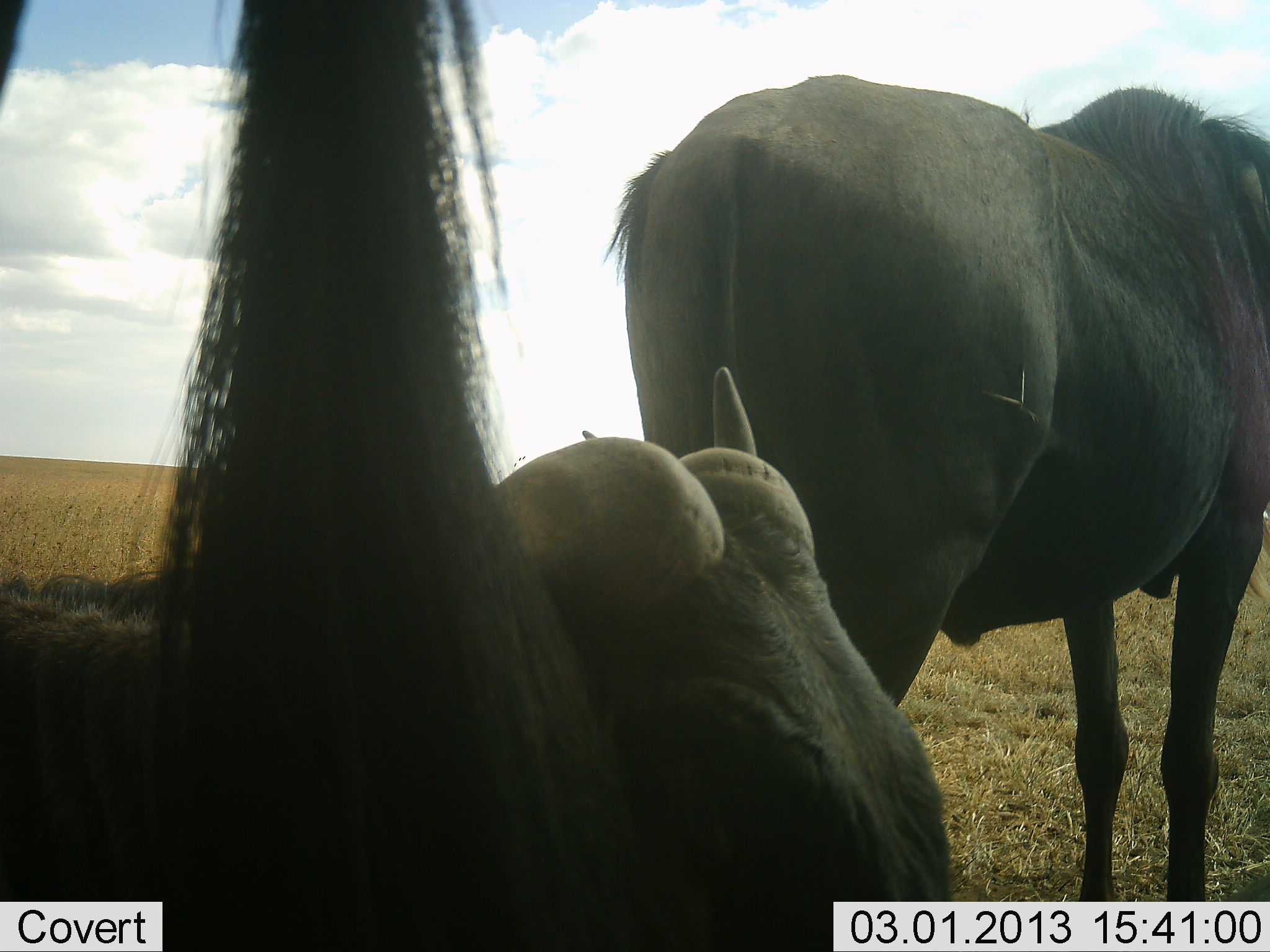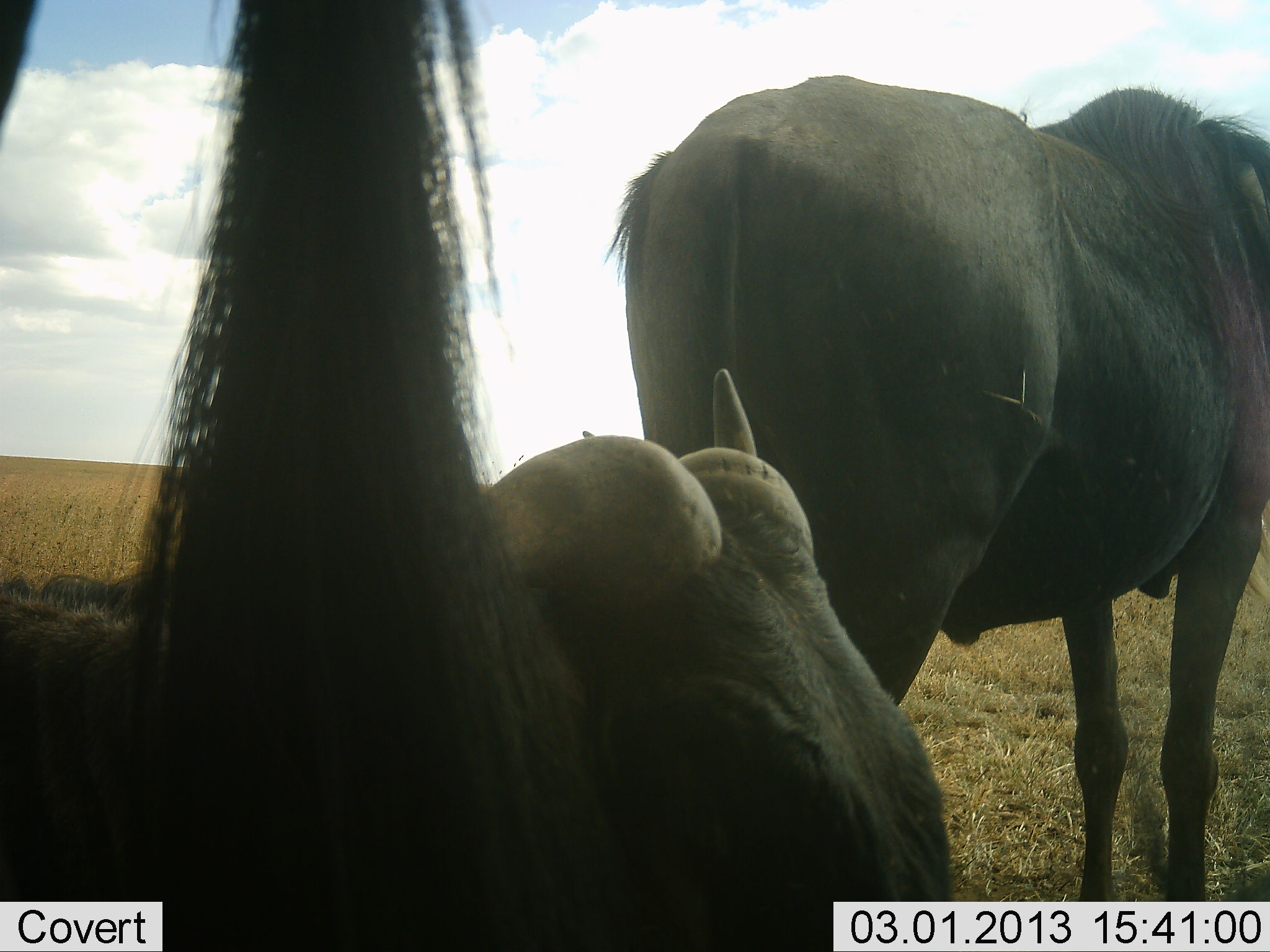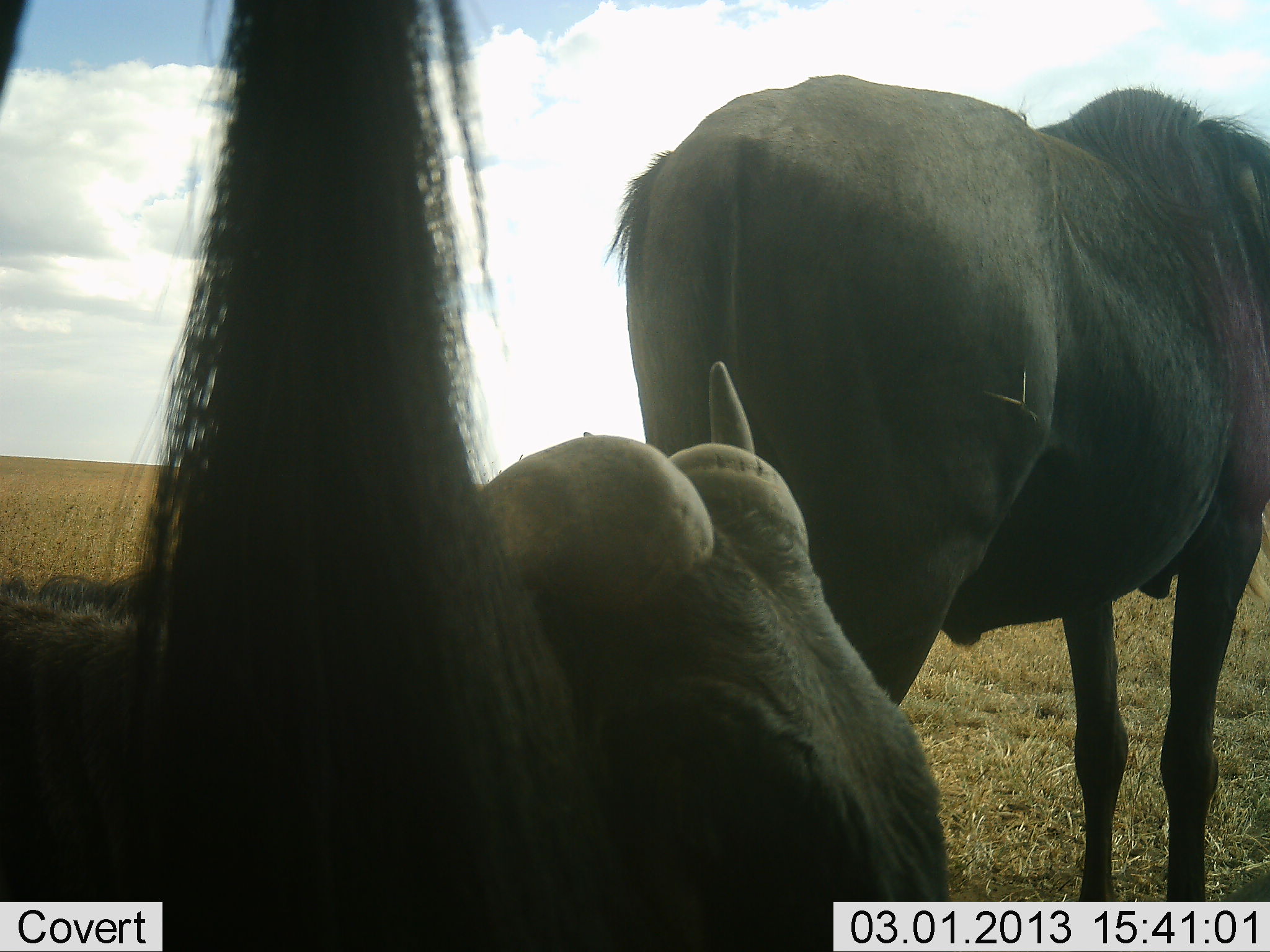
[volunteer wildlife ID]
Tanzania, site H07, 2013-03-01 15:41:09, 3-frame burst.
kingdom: Animalia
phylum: Chordata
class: Mammalia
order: Artiodactyla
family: Bovidae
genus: Connochaetes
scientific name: Connochaetes taurinus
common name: blue wildebeest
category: wildebeest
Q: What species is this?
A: Wildebeest (blue wildebeest) (Connochaetes taurinus).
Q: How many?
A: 3.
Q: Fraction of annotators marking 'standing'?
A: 89%.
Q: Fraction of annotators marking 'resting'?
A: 93%.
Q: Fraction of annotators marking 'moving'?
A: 0%.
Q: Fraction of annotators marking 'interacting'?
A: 4%.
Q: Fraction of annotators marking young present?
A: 0%.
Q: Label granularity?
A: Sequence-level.